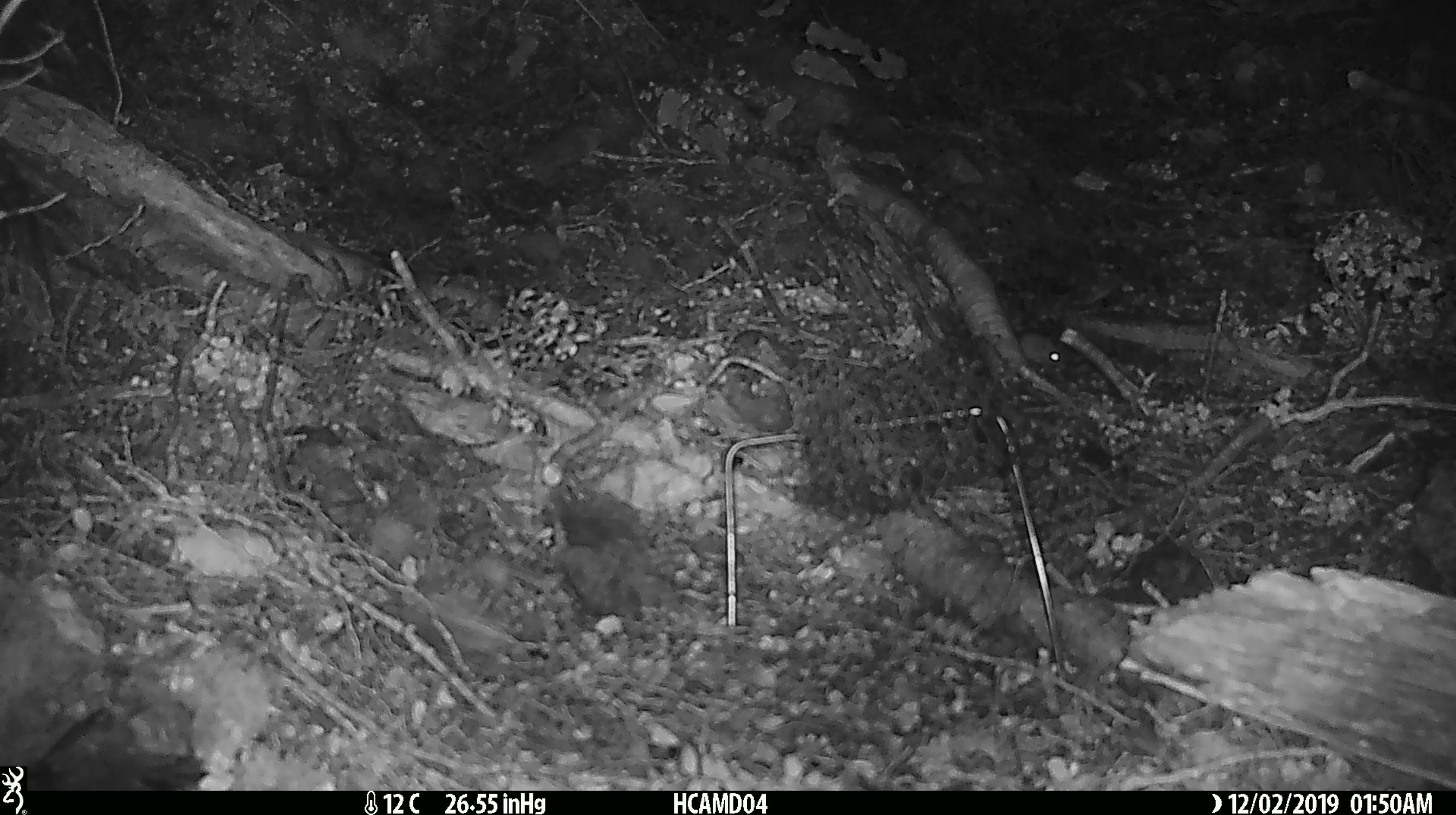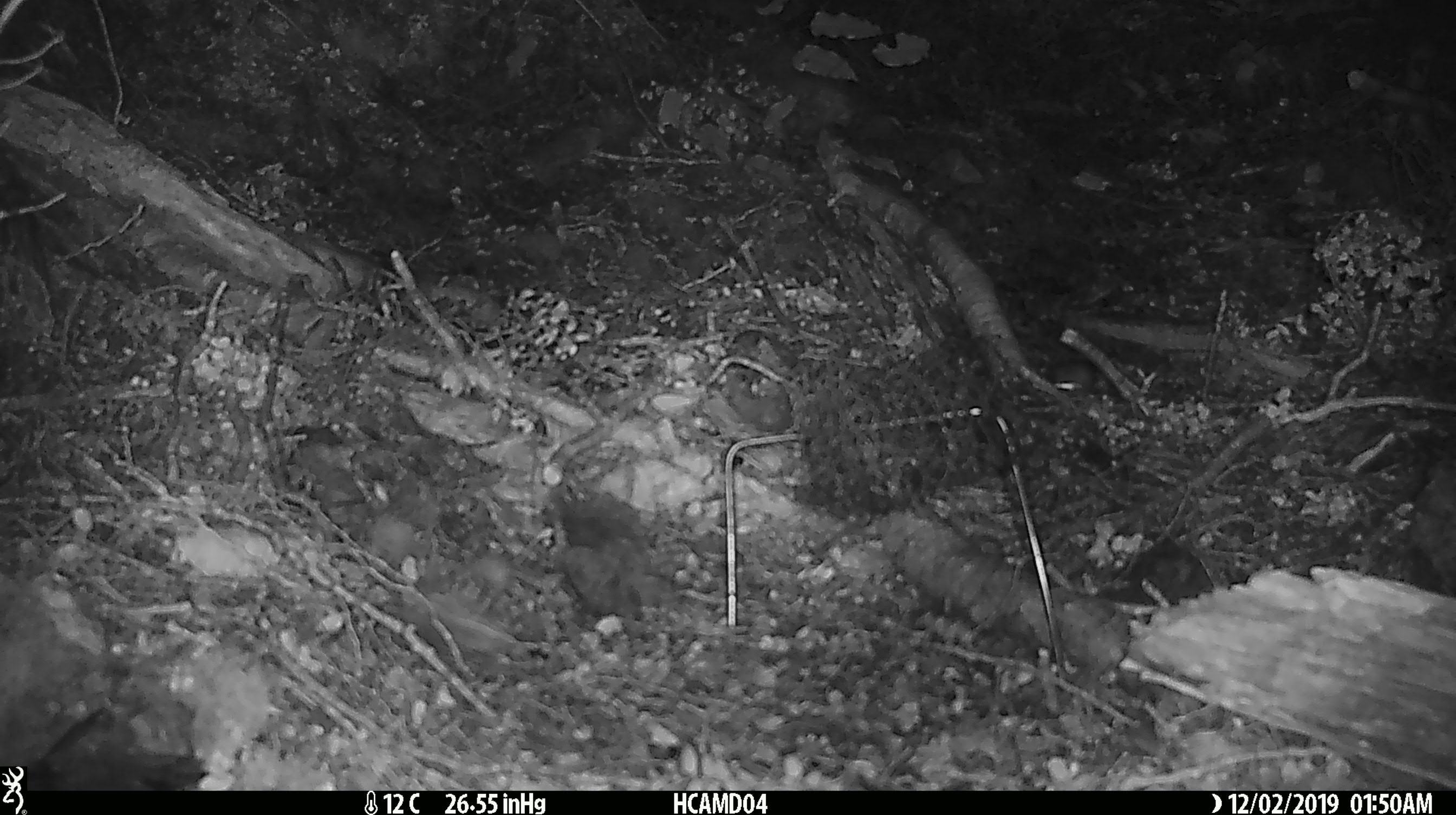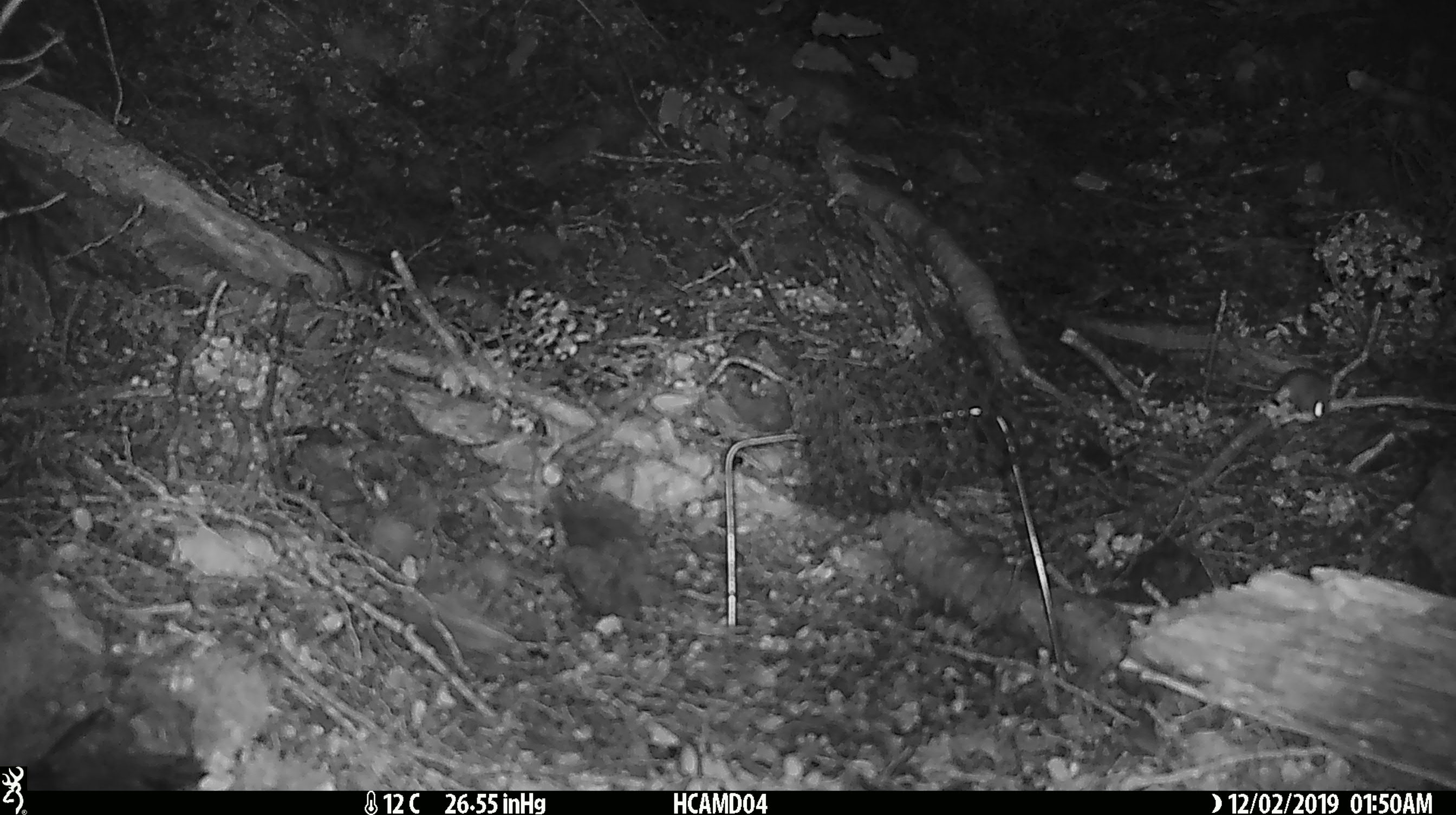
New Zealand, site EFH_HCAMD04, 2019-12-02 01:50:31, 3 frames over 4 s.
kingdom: Animalia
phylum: Chordata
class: Mammalia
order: Rodentia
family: Muridae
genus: Mus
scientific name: Mus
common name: mouse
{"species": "mouse (Mus)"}